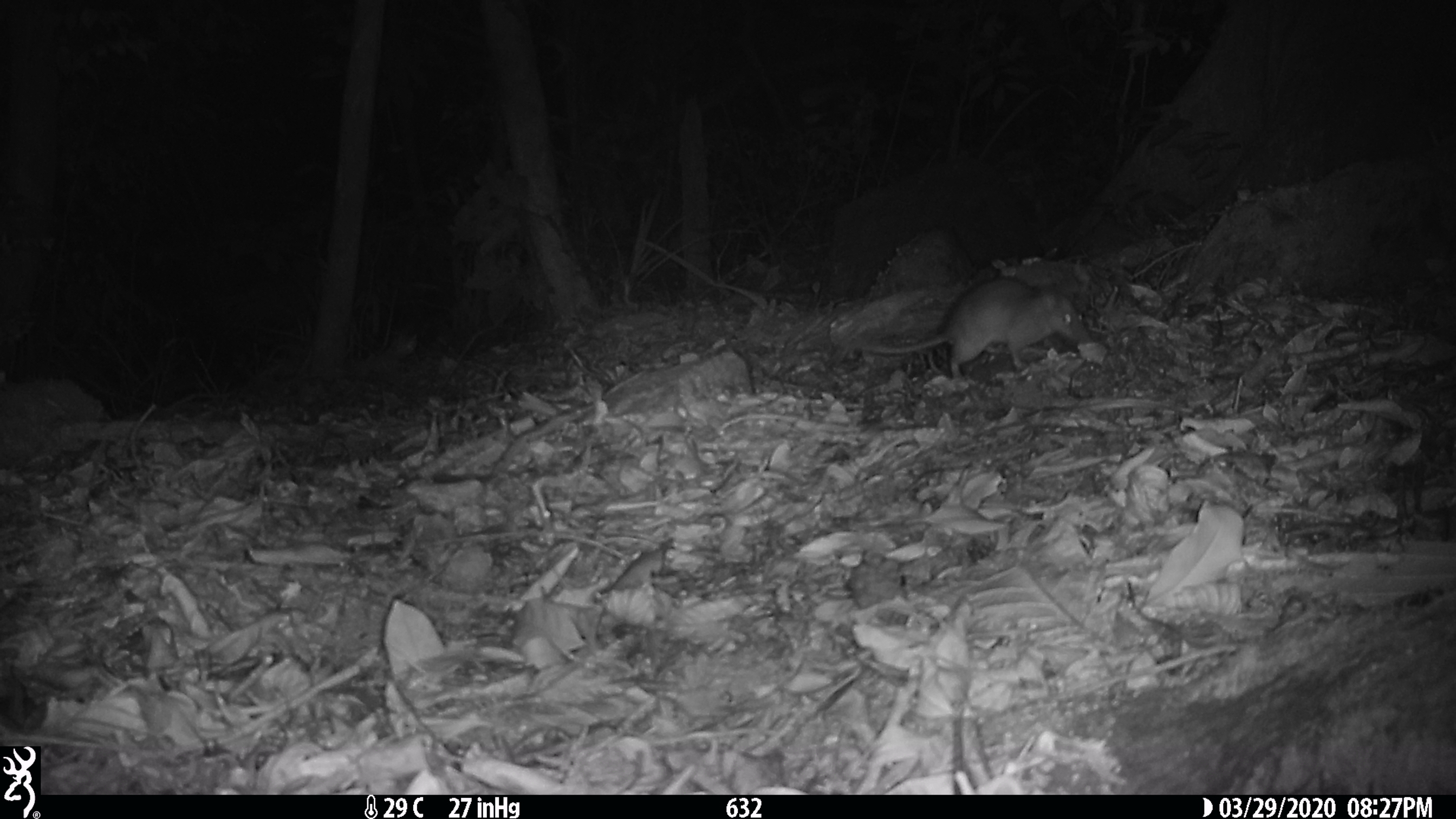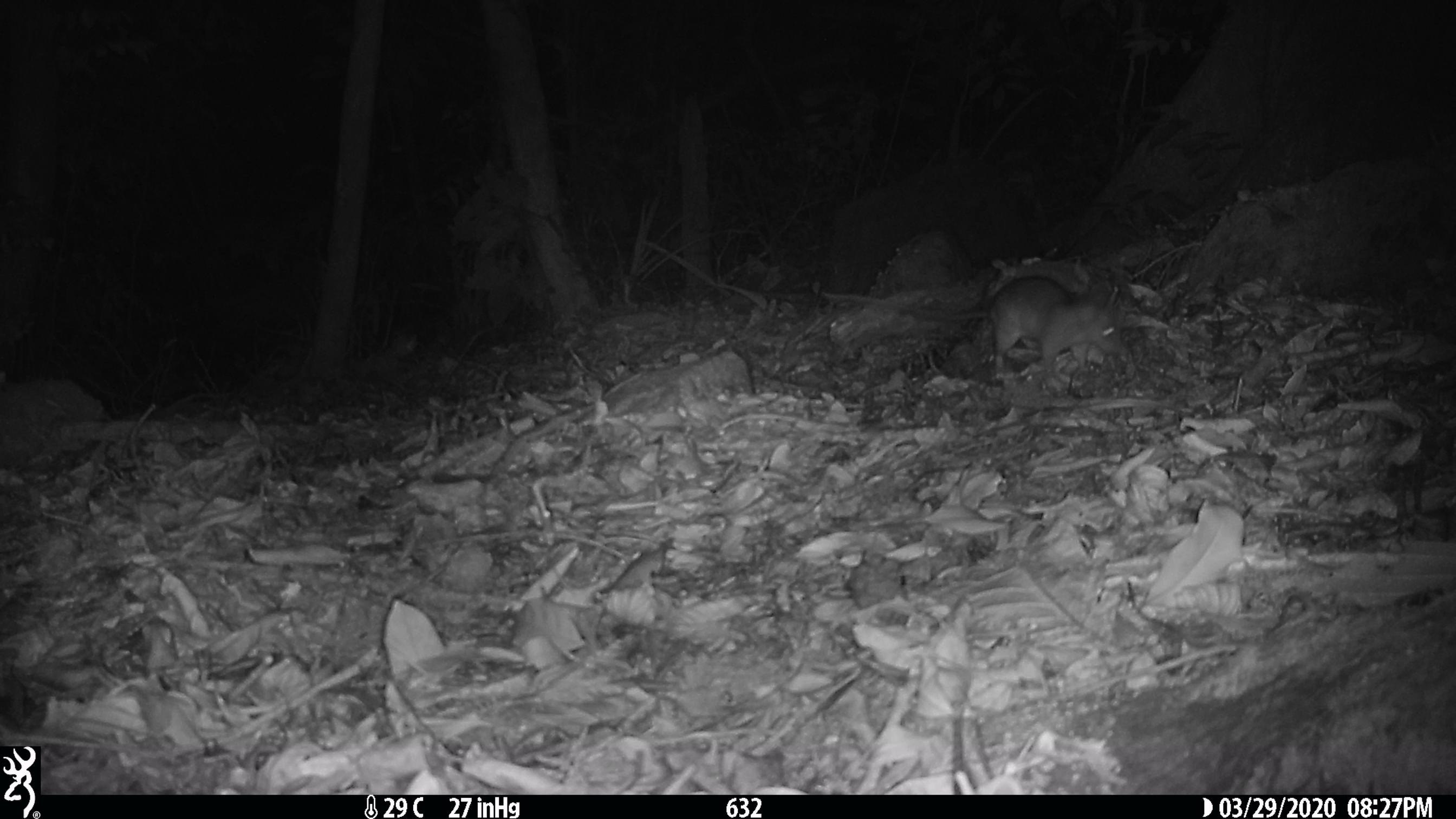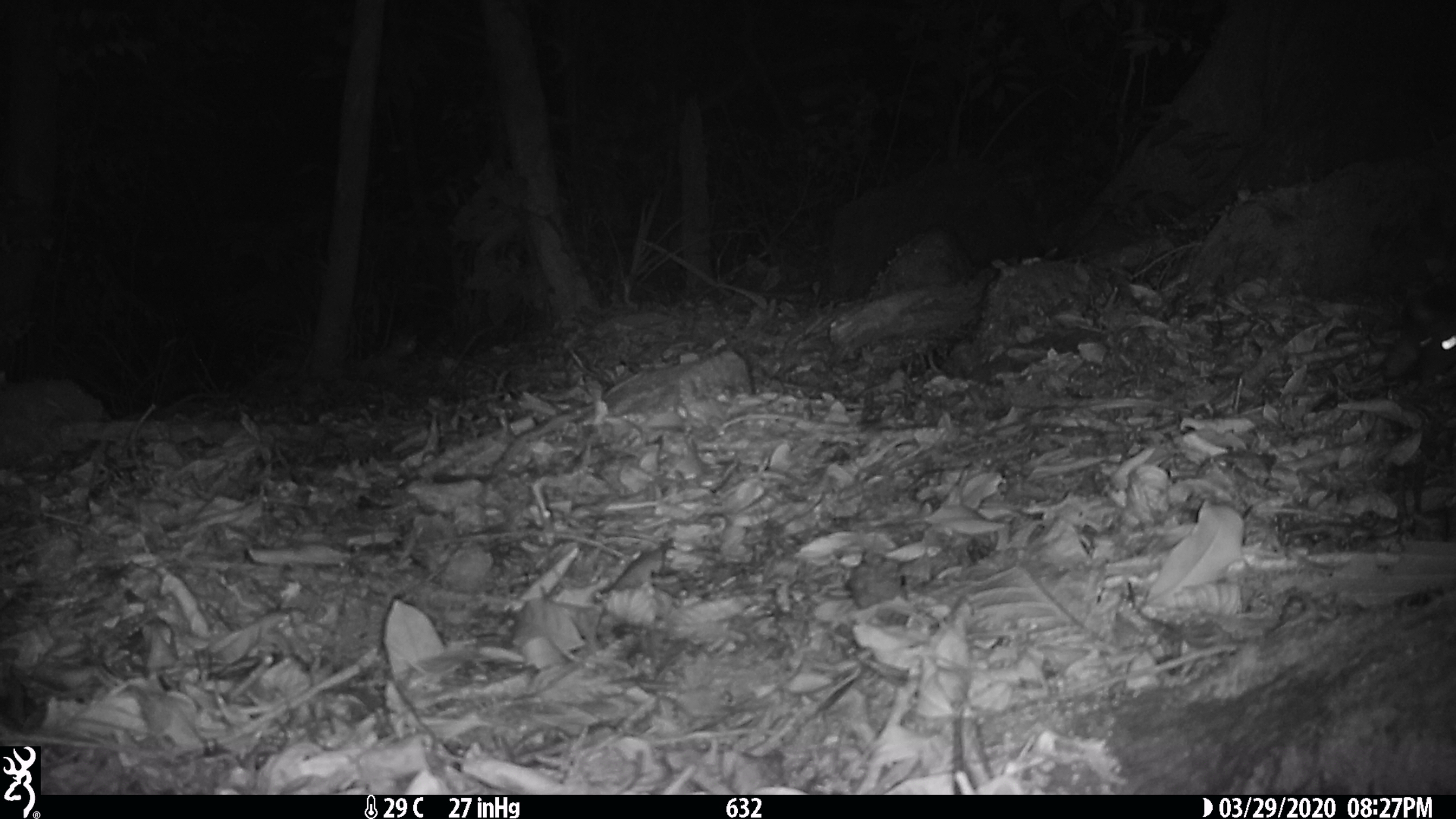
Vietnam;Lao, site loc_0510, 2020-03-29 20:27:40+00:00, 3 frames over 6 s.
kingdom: Animalia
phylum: Chordata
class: Mammalia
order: Rodentia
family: Muridae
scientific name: Muridae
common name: old-world mice and rats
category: unidentified murid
Unidentified murid (old-world mice and rats) (Muridae). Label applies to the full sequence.